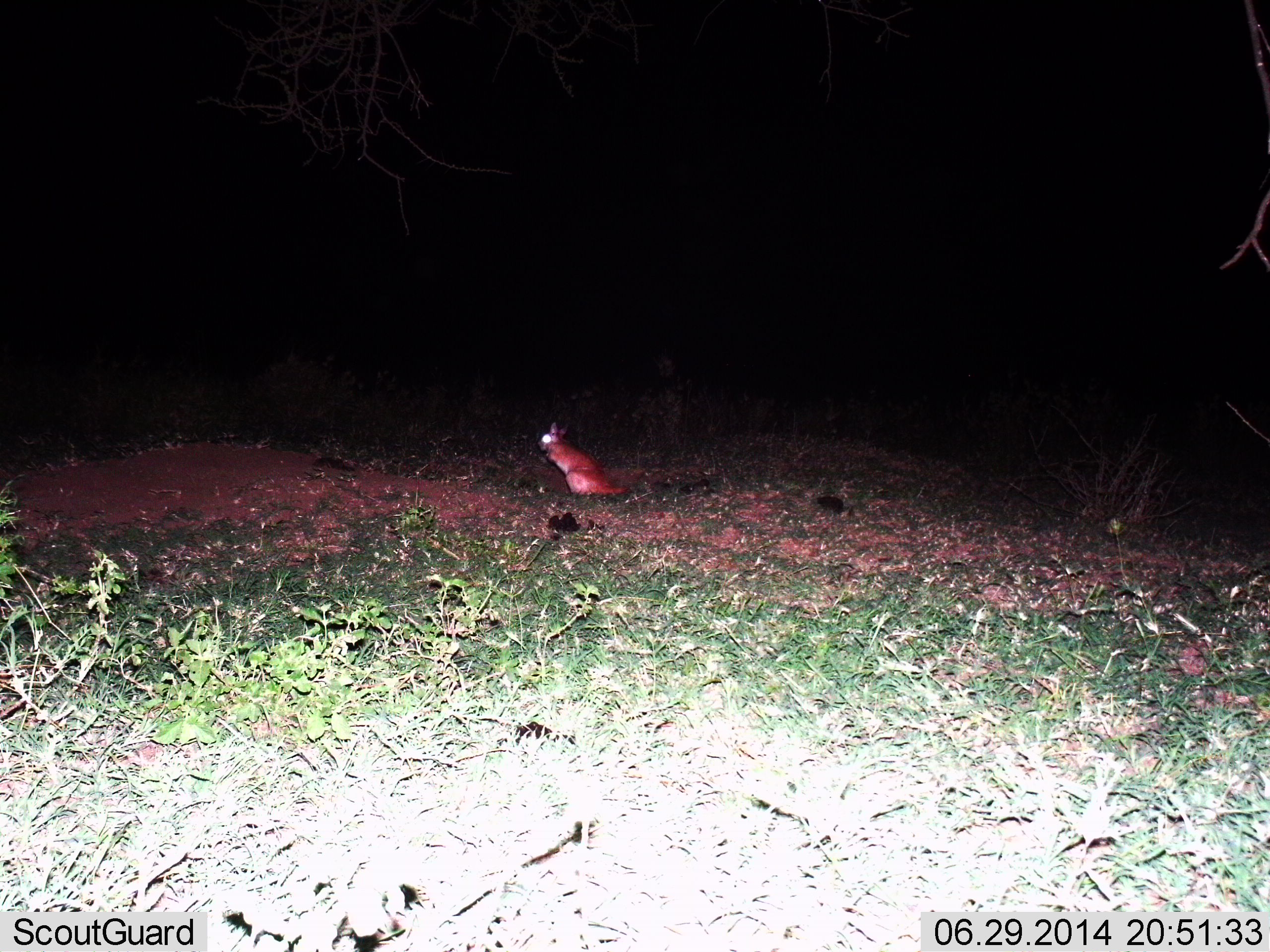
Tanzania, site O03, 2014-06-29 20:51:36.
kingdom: Animalia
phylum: Chordata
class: Mammalia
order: Rodentia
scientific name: Rodentia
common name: rodents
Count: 1.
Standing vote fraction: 90%.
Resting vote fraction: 0%.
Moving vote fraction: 10%.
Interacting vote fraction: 0%.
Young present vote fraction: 0%.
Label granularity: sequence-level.